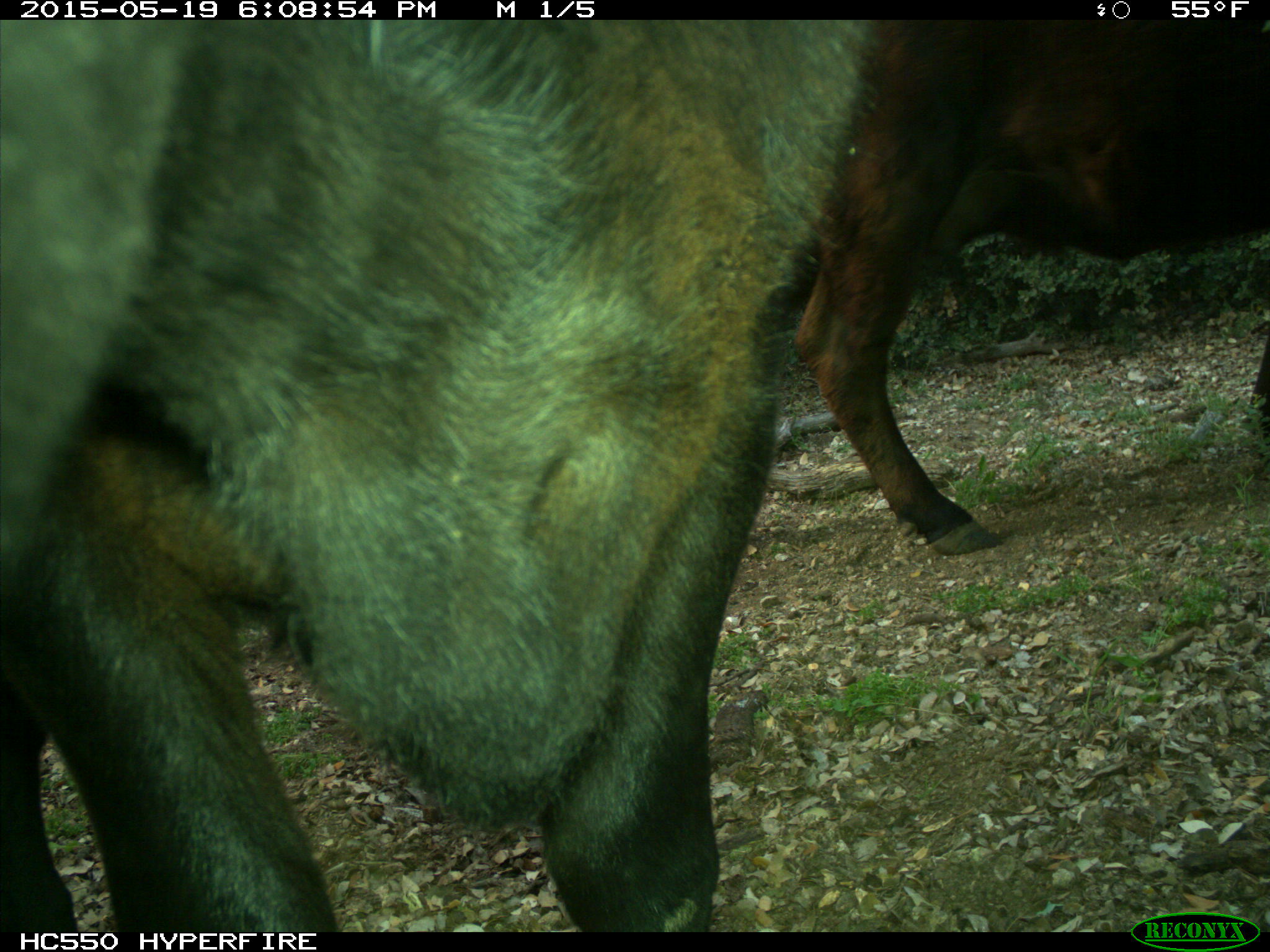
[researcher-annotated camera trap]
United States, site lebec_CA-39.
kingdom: Animalia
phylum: Chordata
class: Mammalia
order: Artiodactyla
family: Bovidae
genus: Bos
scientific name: Bos taurus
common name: domestic cow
Bos taurus (domestic cow).